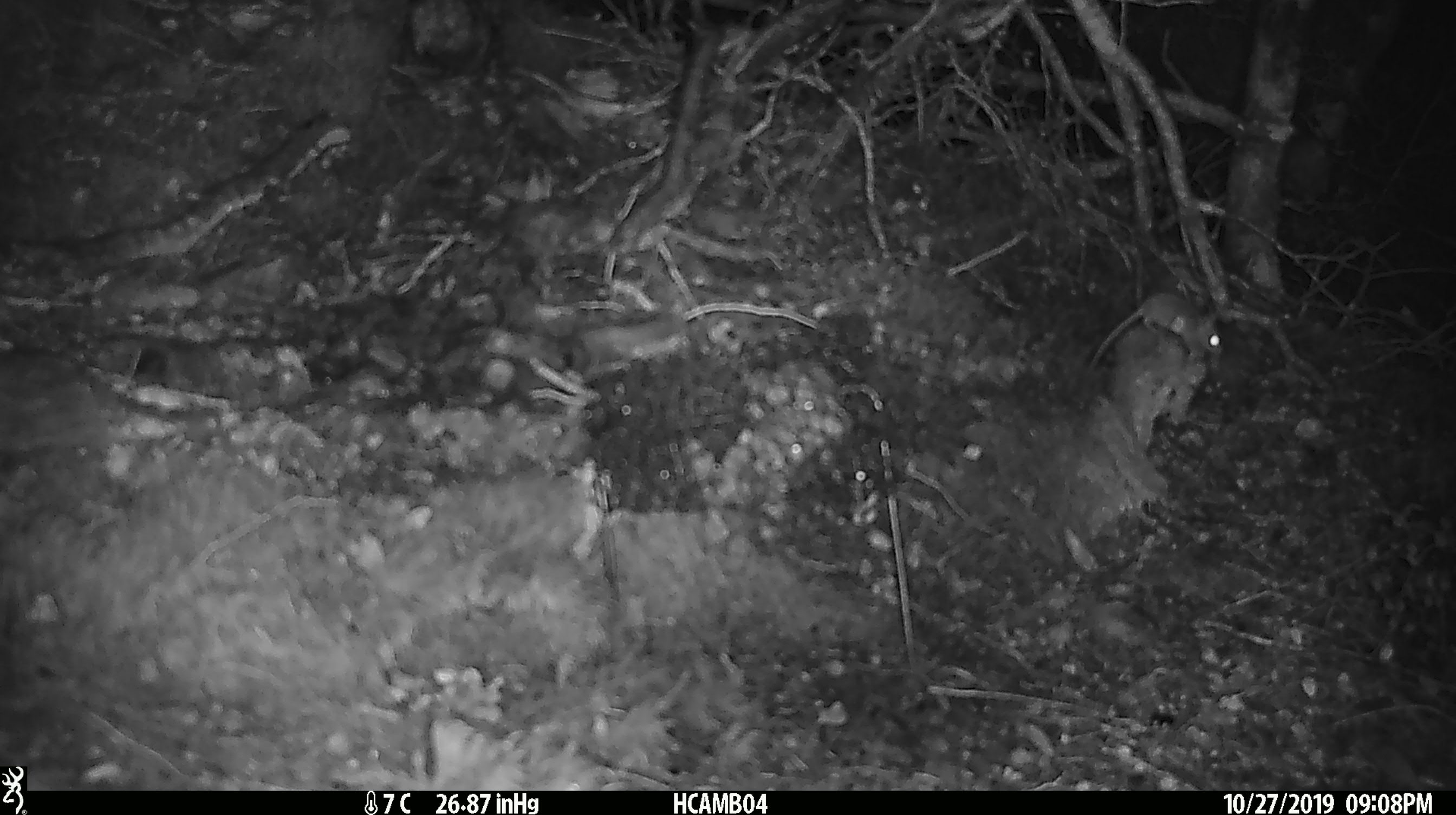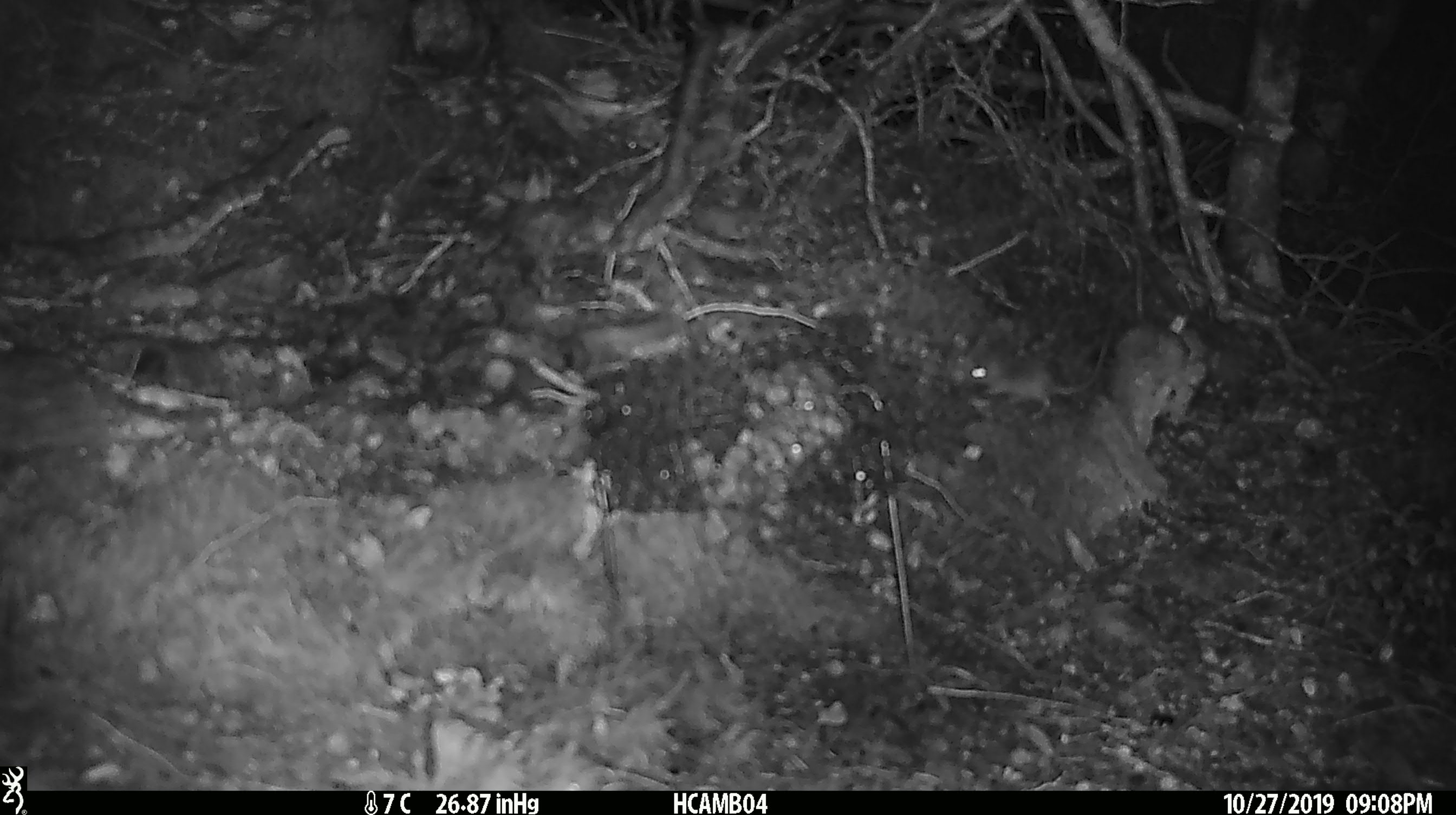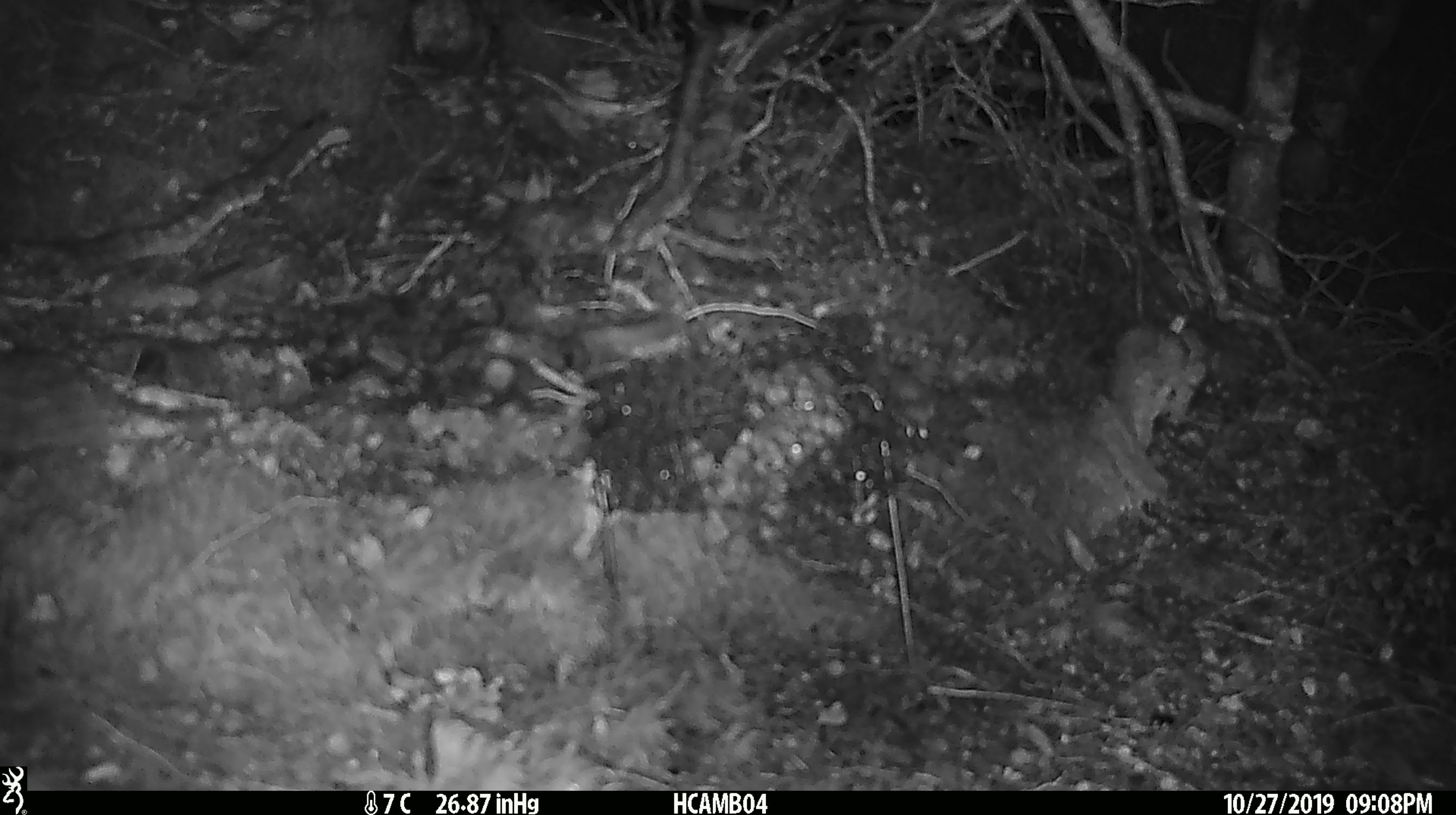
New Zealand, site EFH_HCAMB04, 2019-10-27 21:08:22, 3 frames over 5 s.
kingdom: Animalia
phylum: Chordata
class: Mammalia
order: Rodentia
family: Muridae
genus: Mus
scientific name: Mus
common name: mouse